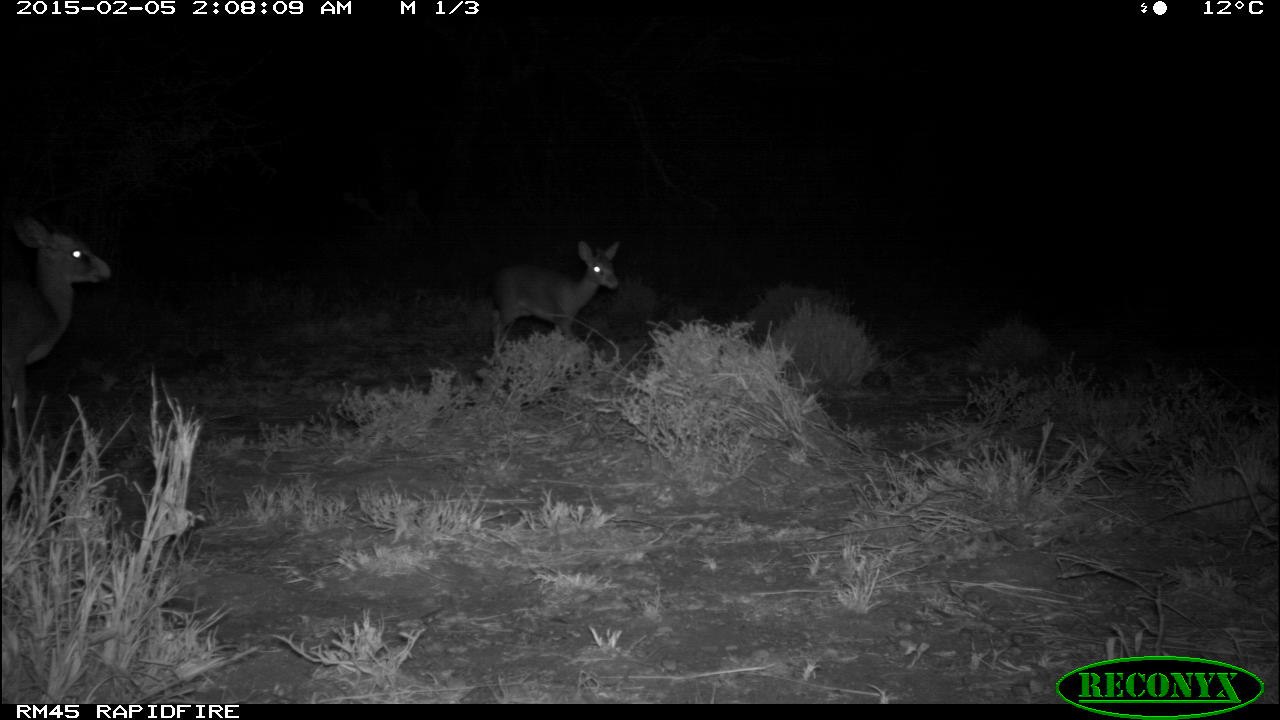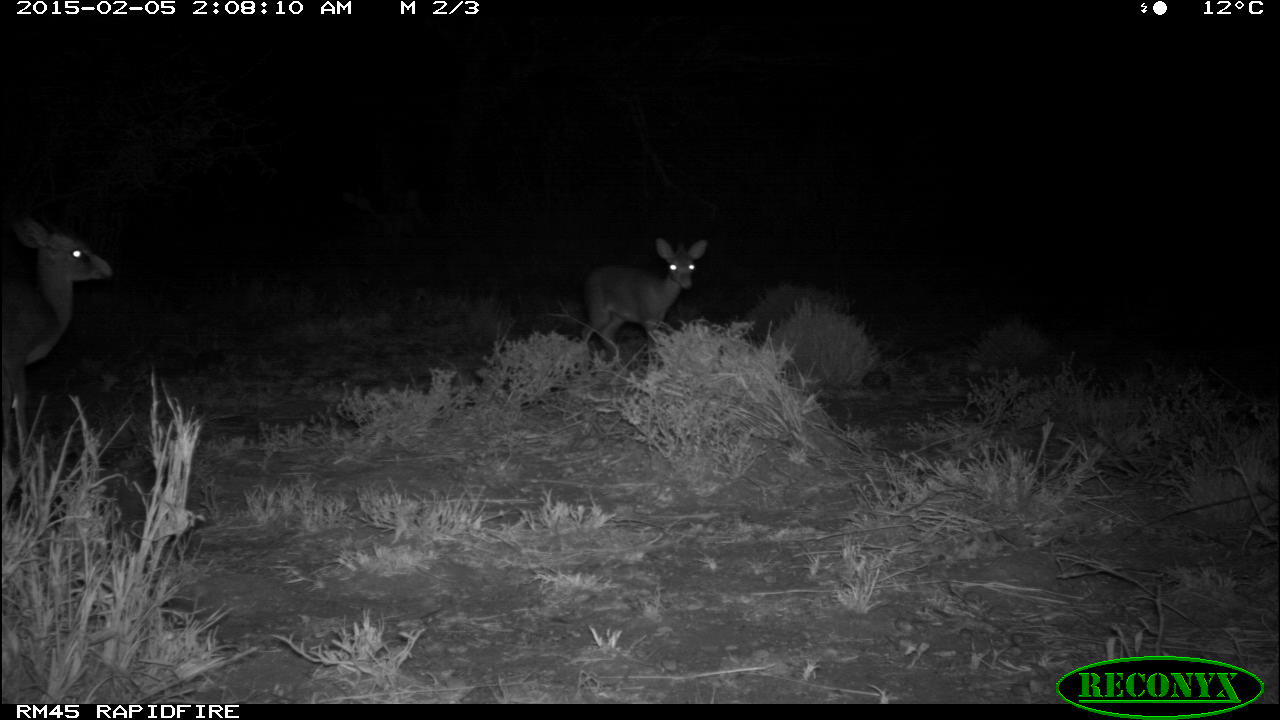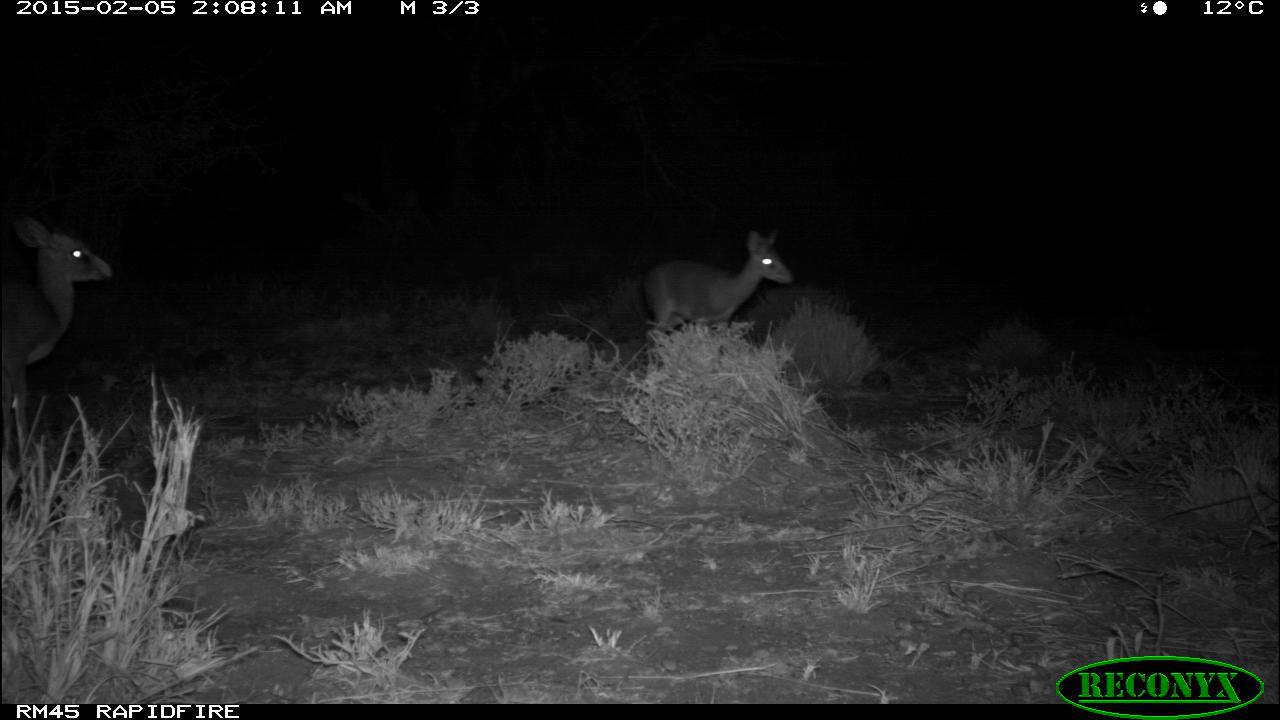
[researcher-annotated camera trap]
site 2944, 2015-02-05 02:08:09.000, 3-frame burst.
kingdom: Animalia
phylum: Chordata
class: Mammalia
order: Artiodactyla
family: Bovidae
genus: Madoqua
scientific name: Madoqua guentheri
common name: günther's dik-dik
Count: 2.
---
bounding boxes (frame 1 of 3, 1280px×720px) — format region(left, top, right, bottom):
madoqua guentheri: region(0, 213, 112, 478); region(488, 241, 620, 360)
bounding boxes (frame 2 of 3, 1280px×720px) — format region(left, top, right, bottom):
madoqua guentheri: region(0, 207, 113, 475); region(574, 240, 708, 364)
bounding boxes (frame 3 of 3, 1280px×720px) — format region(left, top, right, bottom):
madoqua guentheri: region(0, 213, 115, 481); region(643, 229, 794, 334)